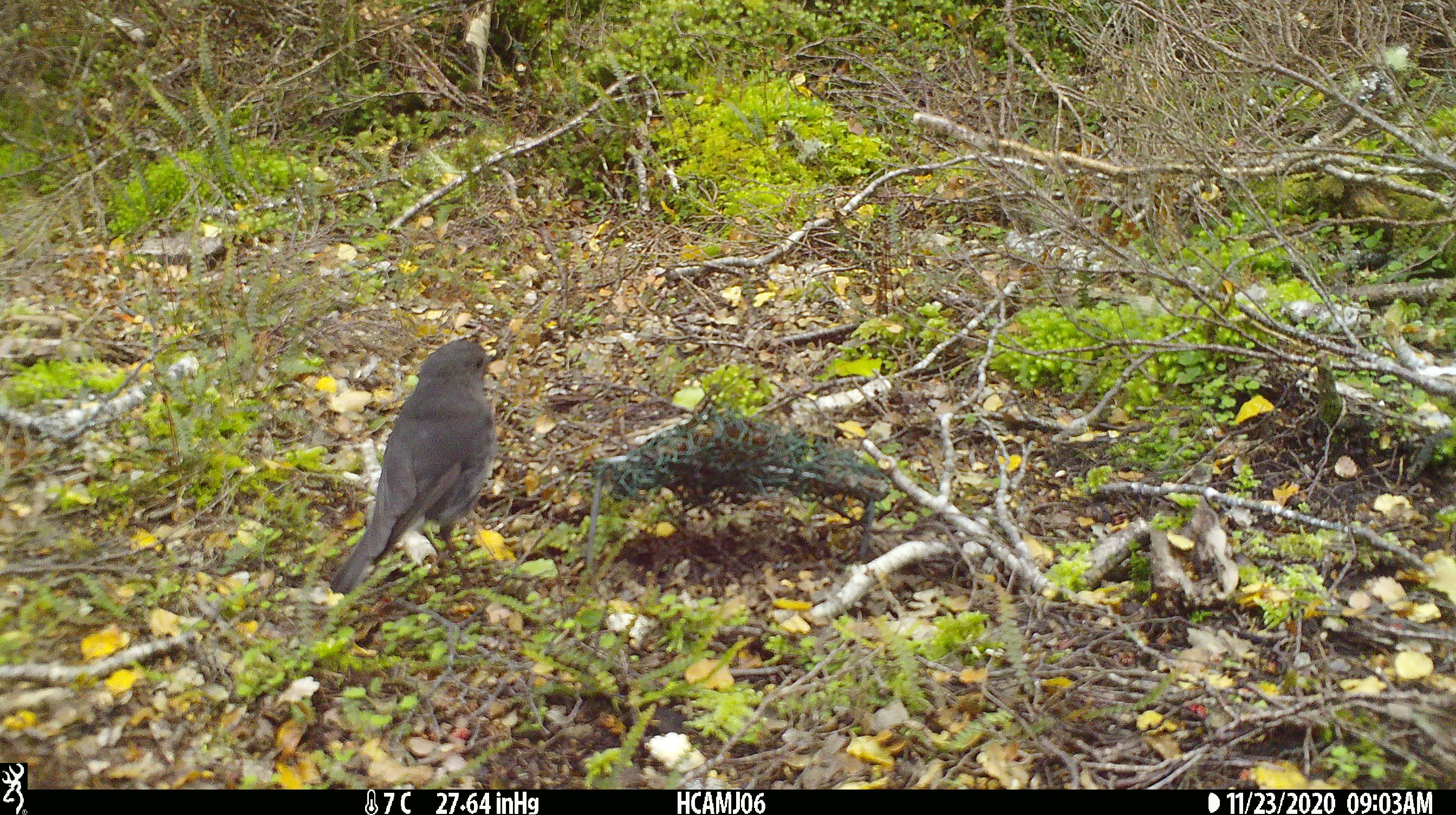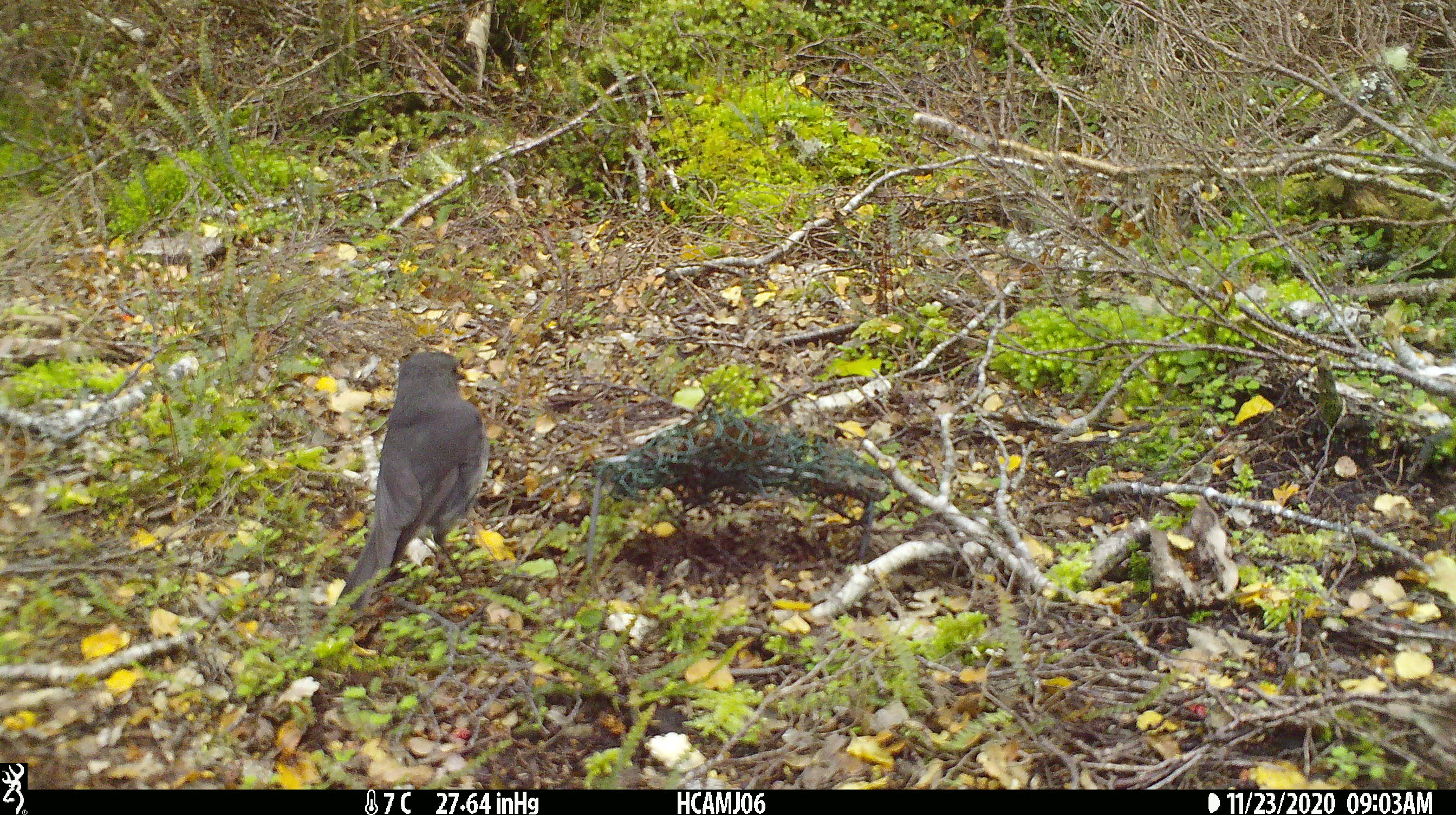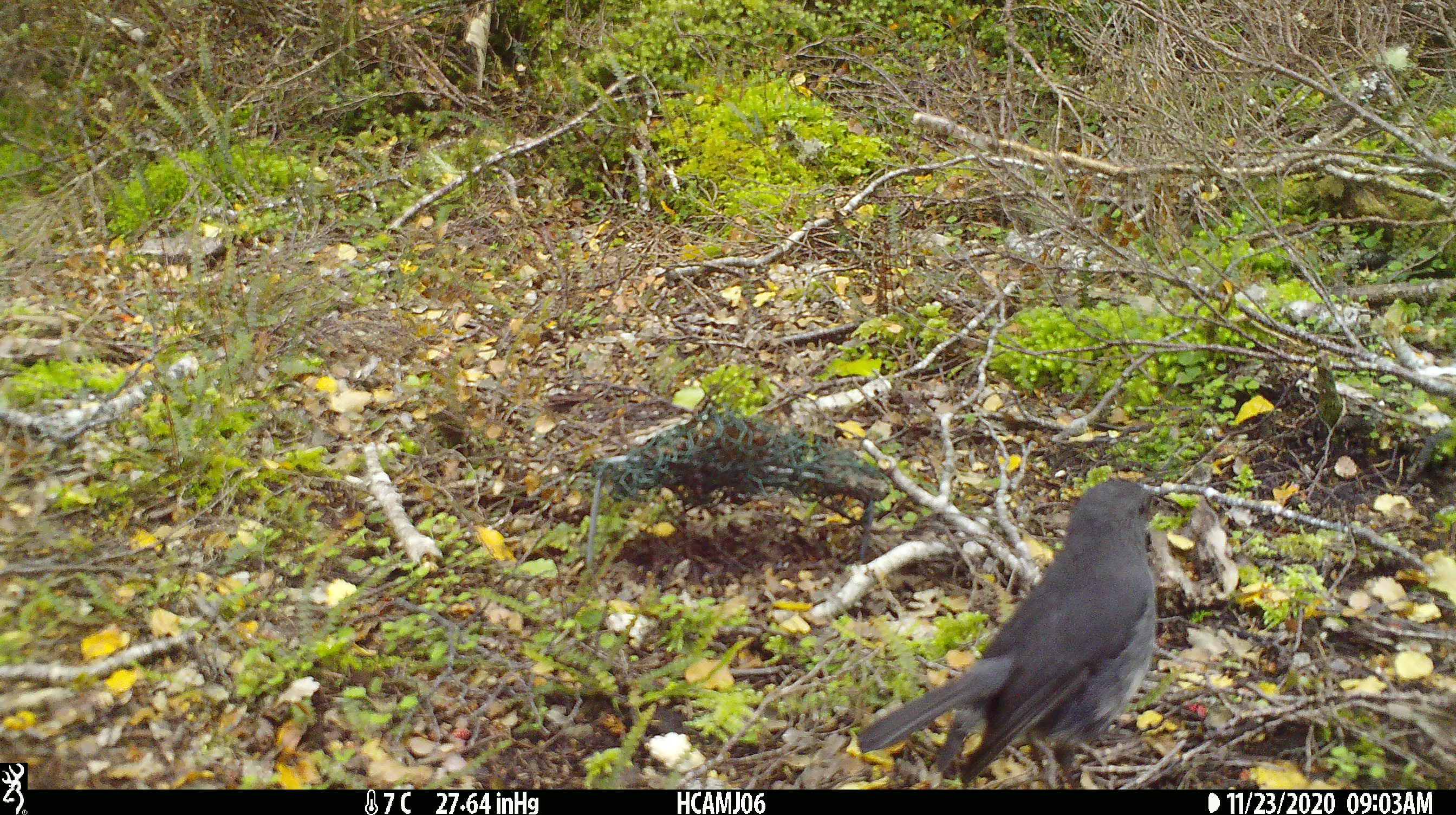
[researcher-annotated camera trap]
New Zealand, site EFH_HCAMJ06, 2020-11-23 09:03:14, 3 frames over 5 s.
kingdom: Animalia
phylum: Chordata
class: Aves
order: Passeriformes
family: Petroicidae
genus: Petroica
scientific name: Petroica australis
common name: new zealand robin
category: robin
Robin (new zealand robin) (Petroica australis).